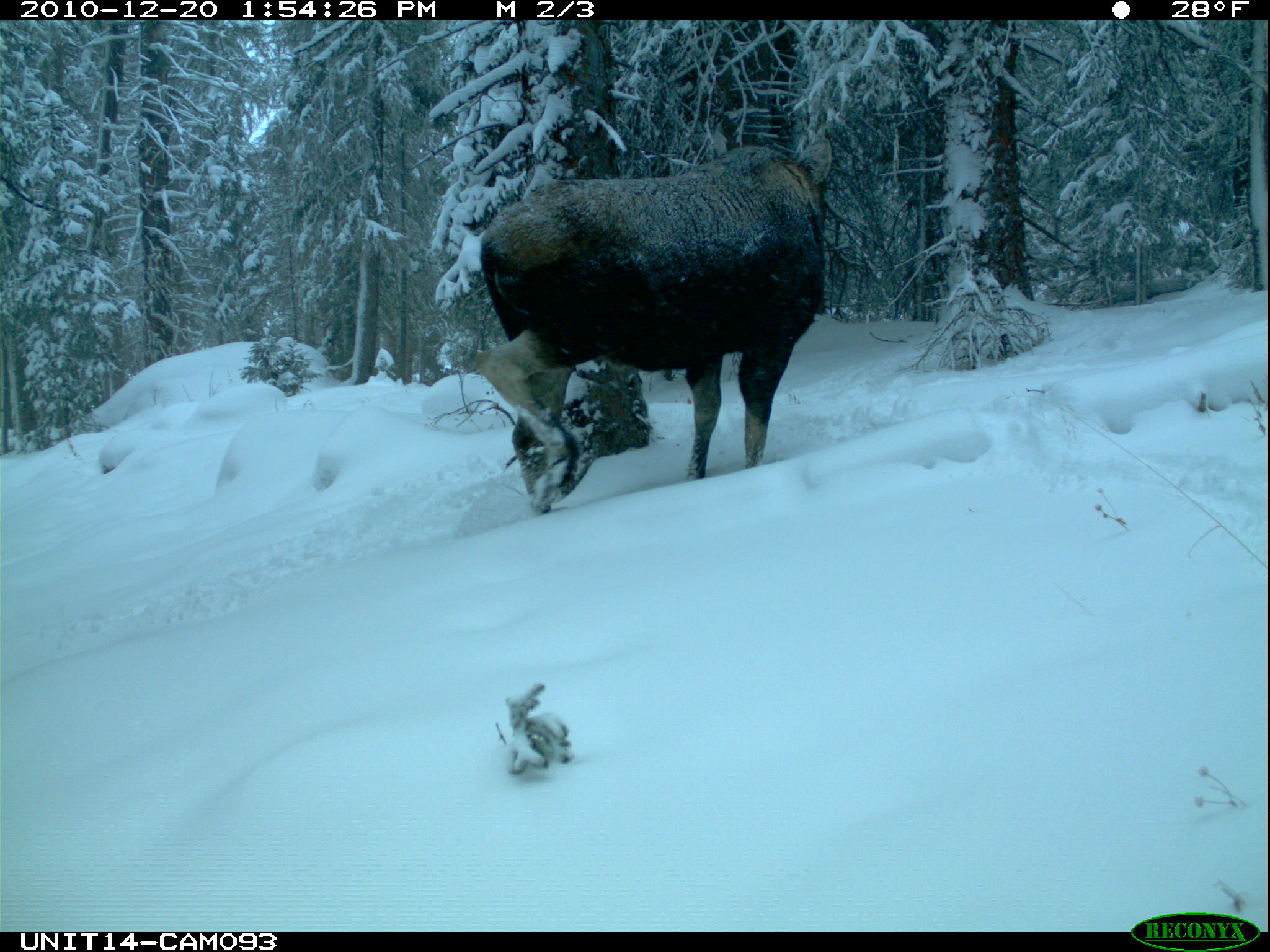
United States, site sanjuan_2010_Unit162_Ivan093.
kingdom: Animalia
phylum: Chordata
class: Mammalia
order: Artiodactyla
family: Cervidae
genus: Alces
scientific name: Alces alces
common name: moose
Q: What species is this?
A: Alces alces (moose).